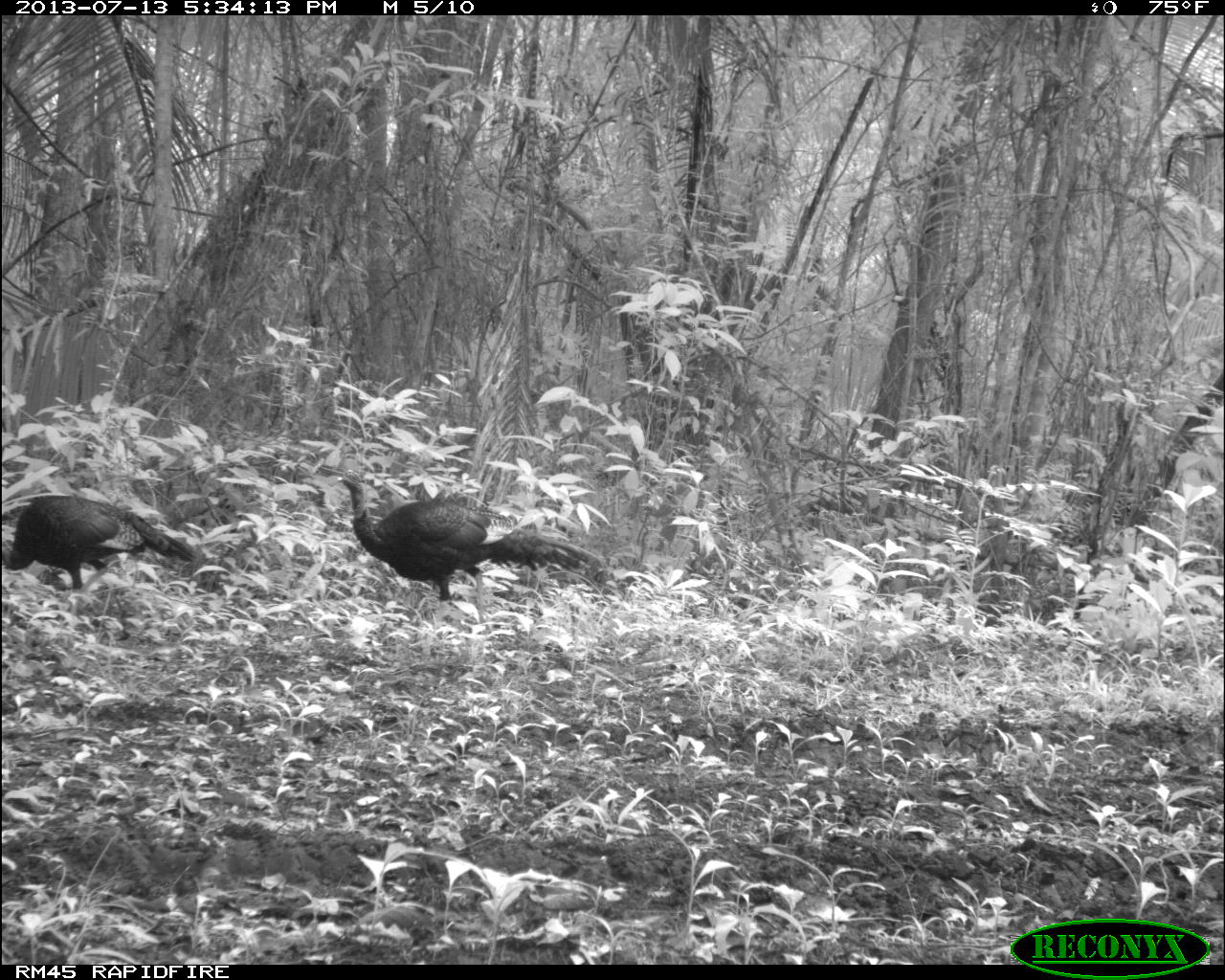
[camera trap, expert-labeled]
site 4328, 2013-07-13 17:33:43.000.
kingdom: Animalia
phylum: Chordata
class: Aves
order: Galliformes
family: Phasianidae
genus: Meleagris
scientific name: Meleagris ocellata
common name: ocellated turkey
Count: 2.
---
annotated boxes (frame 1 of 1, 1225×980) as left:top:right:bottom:
meleagris ocellata: 335:468:607:628; 2:493:197:590